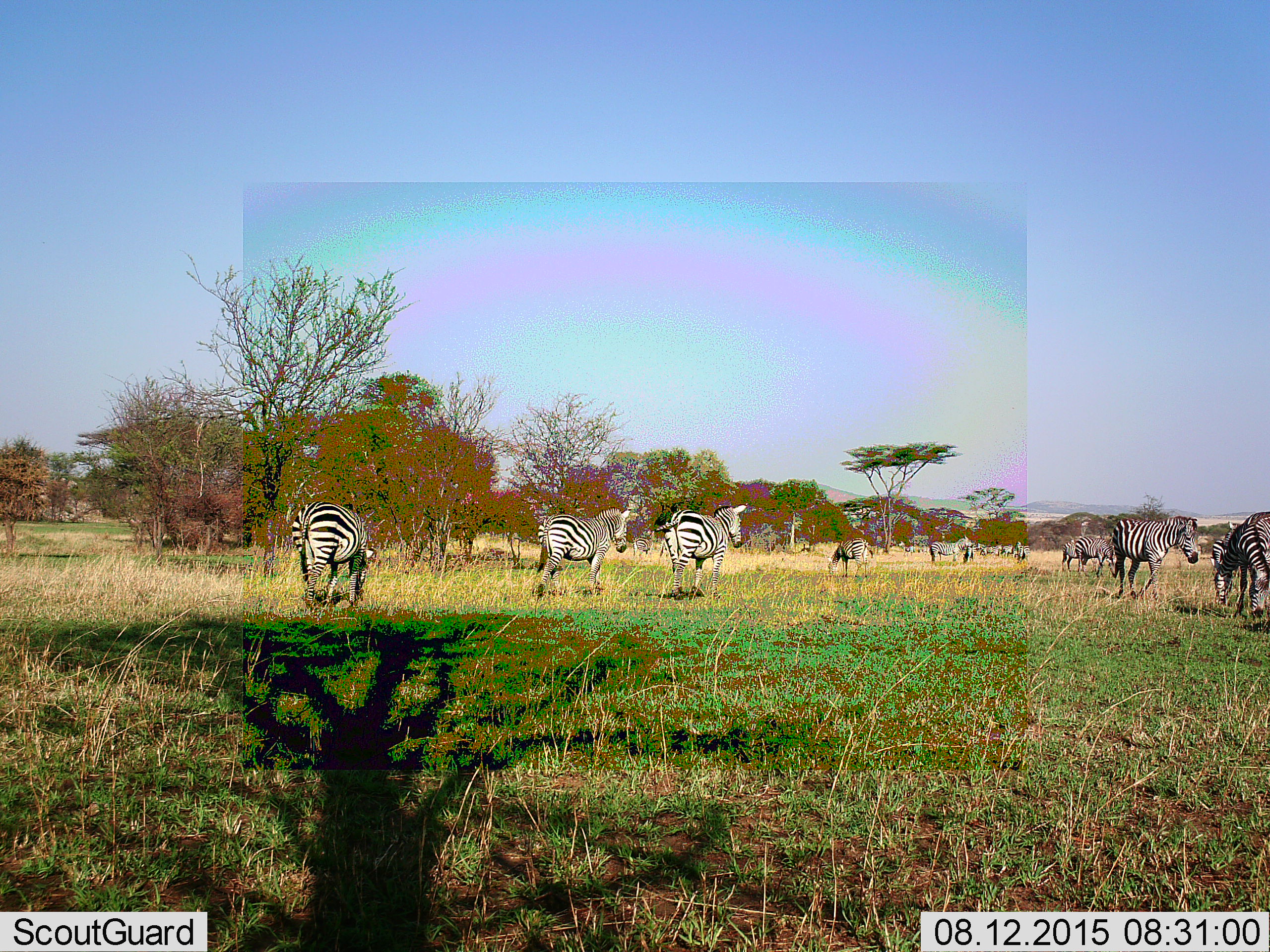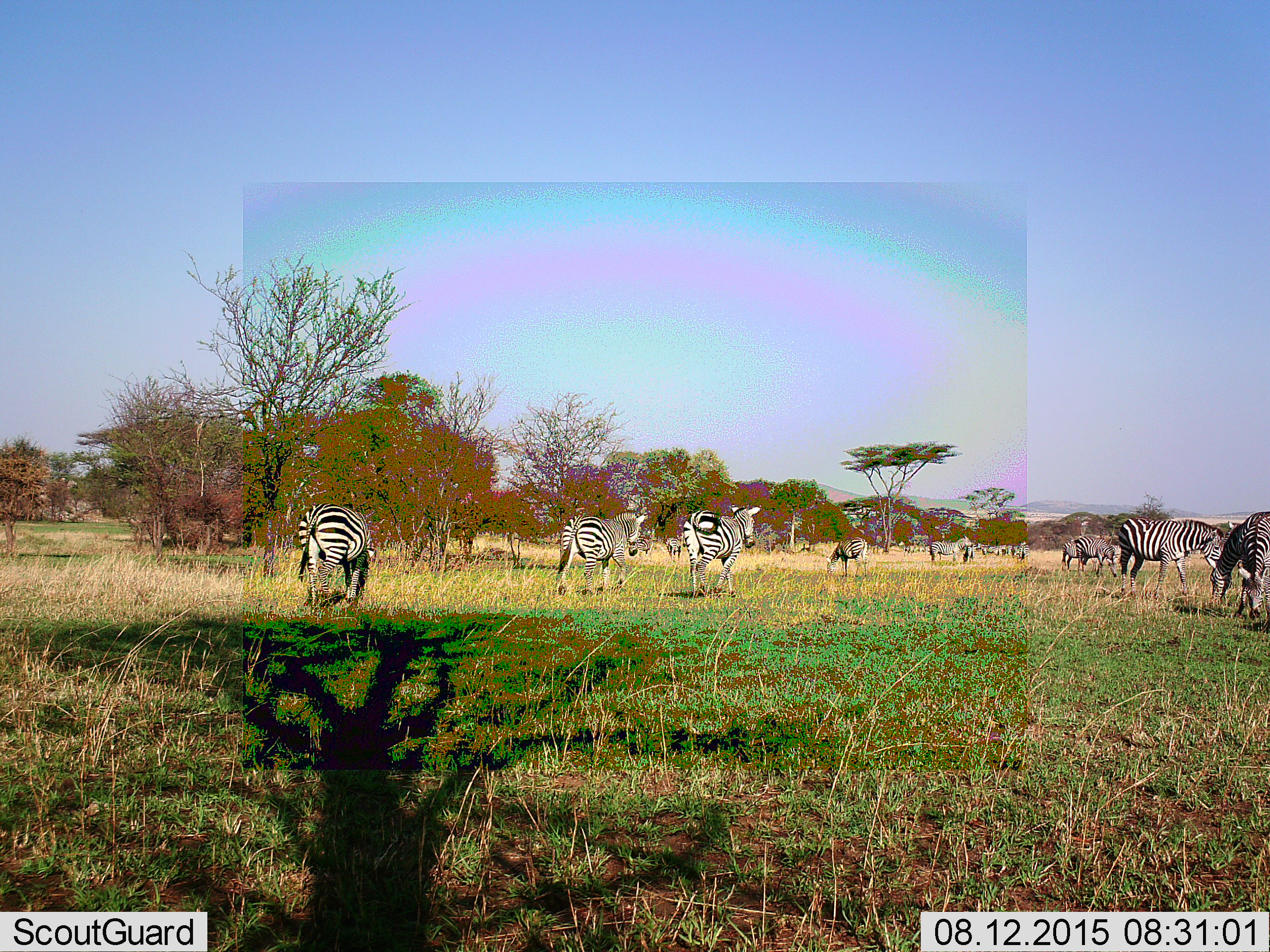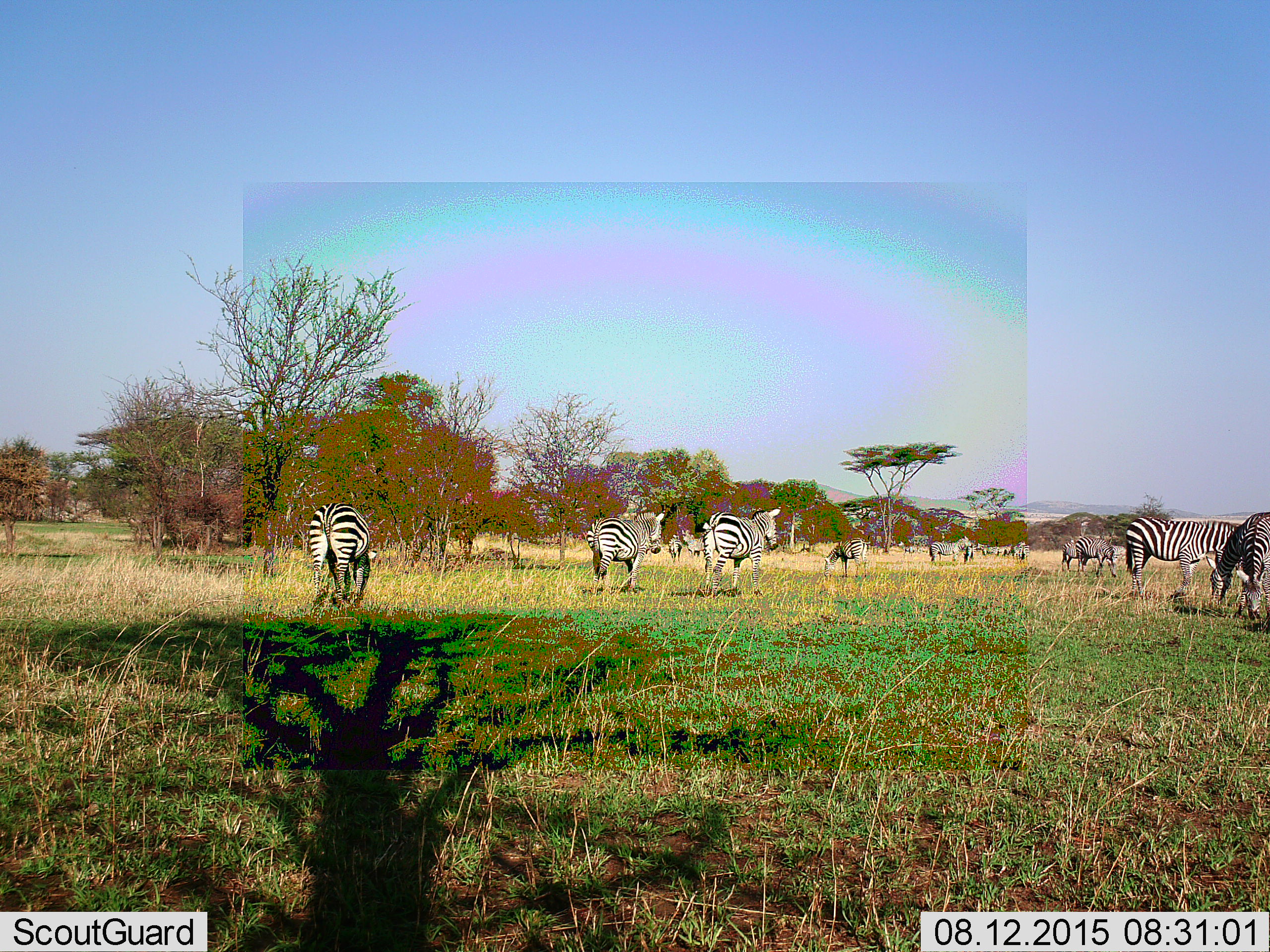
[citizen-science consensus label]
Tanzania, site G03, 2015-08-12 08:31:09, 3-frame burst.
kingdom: Animalia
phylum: Chordata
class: Mammalia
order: Perissodactyla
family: Equidae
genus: Equus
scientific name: Equus quagga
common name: plains zebra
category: zebra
Zebra (plains zebra) (Equus quagga), count 11-50. Behavior (volunteer vote fractions): standing 75%, resting 5%, moving 85%, interacting 5%. Young present (vote fraction): 5%. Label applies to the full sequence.